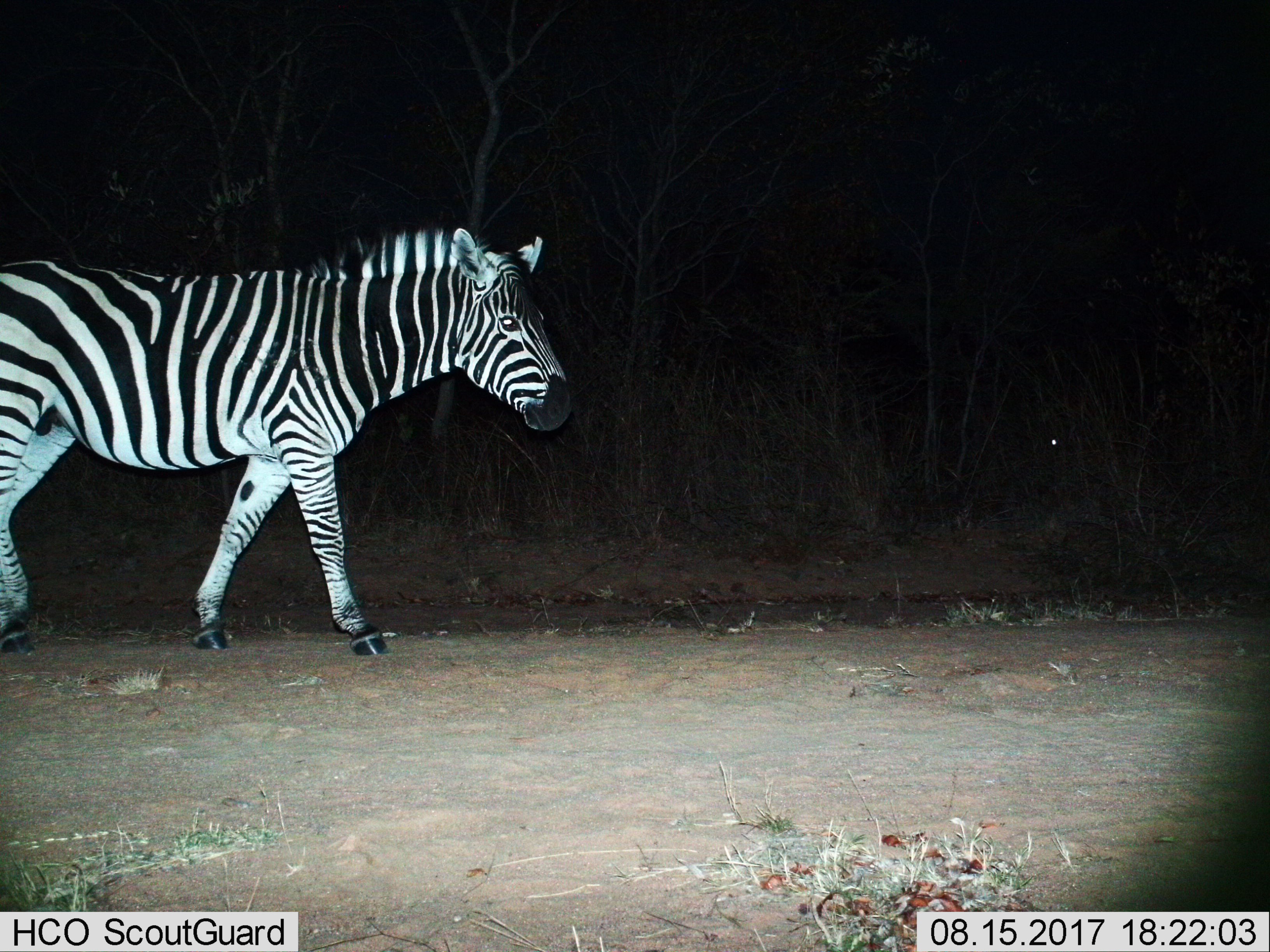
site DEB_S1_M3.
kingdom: Animalia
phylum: Chordata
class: Mammalia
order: Perissodactyla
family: Equidae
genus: Equus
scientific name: Equus quagga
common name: plains zebra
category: zebraplains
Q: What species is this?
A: Zebraplains (plains zebra) (Equus quagga).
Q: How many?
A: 1.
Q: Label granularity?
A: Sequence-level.